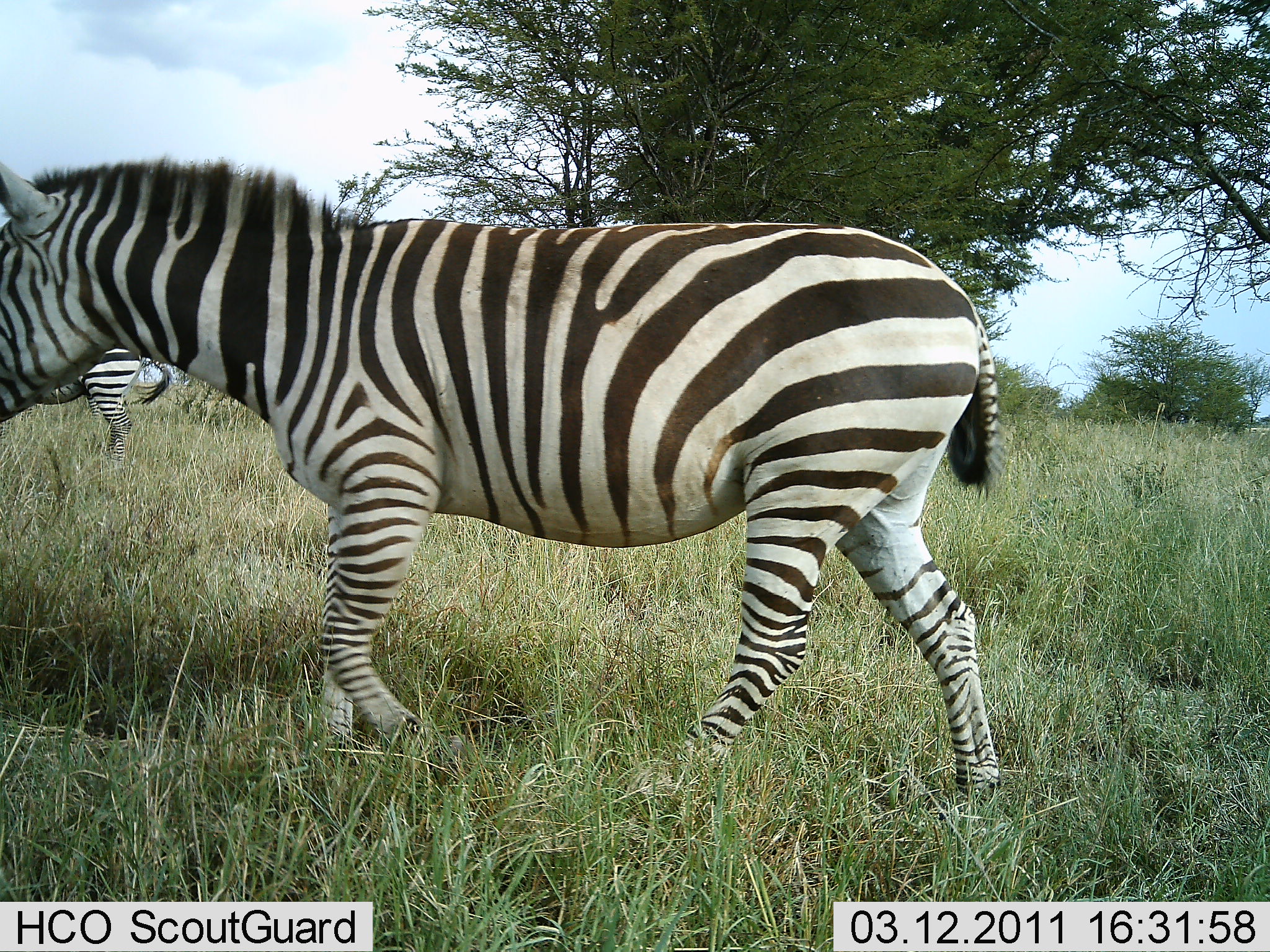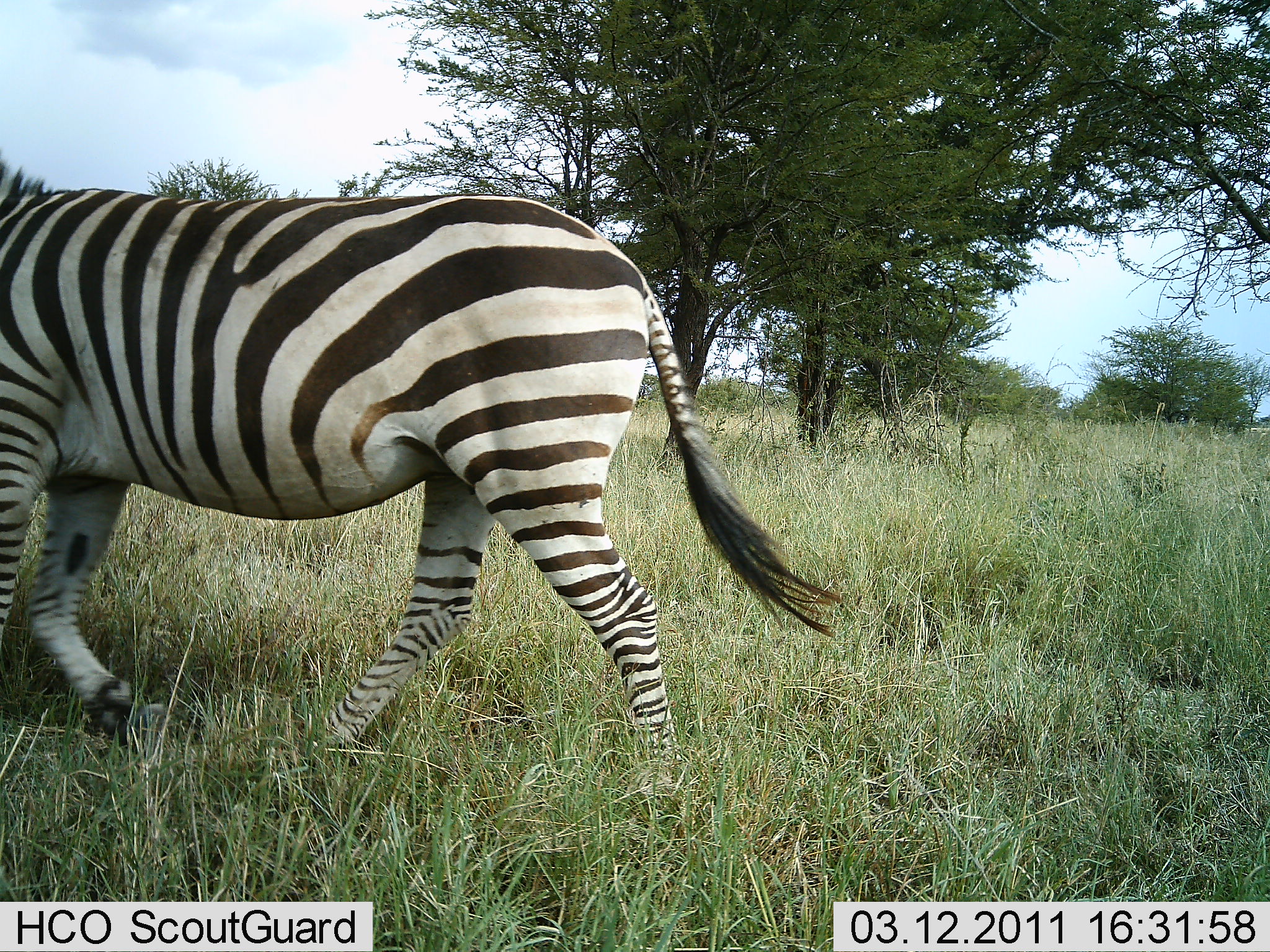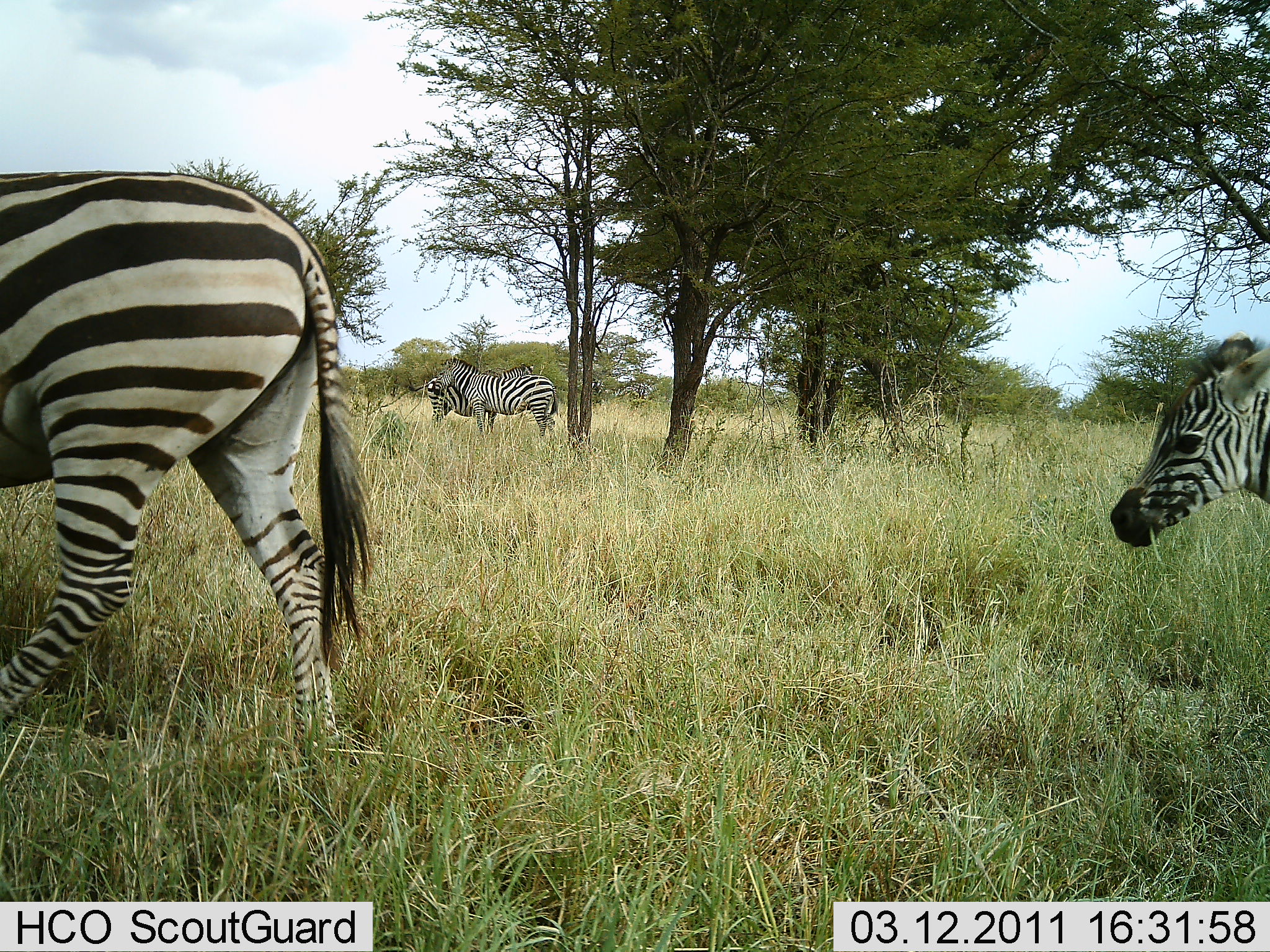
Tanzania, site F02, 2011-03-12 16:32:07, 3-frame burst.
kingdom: Animalia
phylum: Chordata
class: Mammalia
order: Perissodactyla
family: Equidae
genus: Equus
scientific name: Equus quagga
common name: plains zebra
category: zebra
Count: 4.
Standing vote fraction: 33%.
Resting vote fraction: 0%.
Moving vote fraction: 100%.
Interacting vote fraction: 8%.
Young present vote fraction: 33%.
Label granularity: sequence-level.